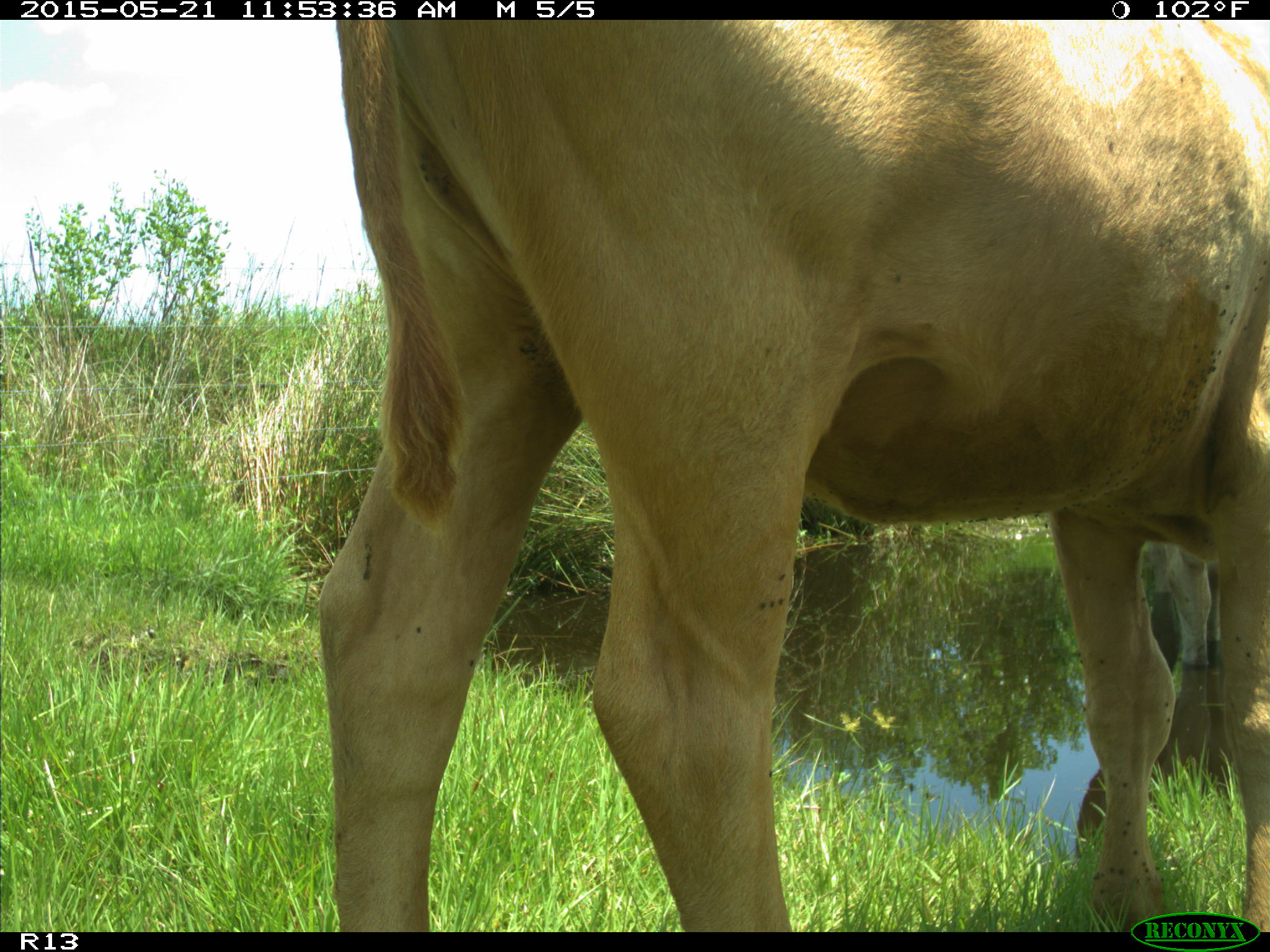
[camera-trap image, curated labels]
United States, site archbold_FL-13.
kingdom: Animalia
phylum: Chordata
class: Mammalia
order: Artiodactyla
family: Bovidae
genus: Bos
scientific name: Bos taurus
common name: domestic cow